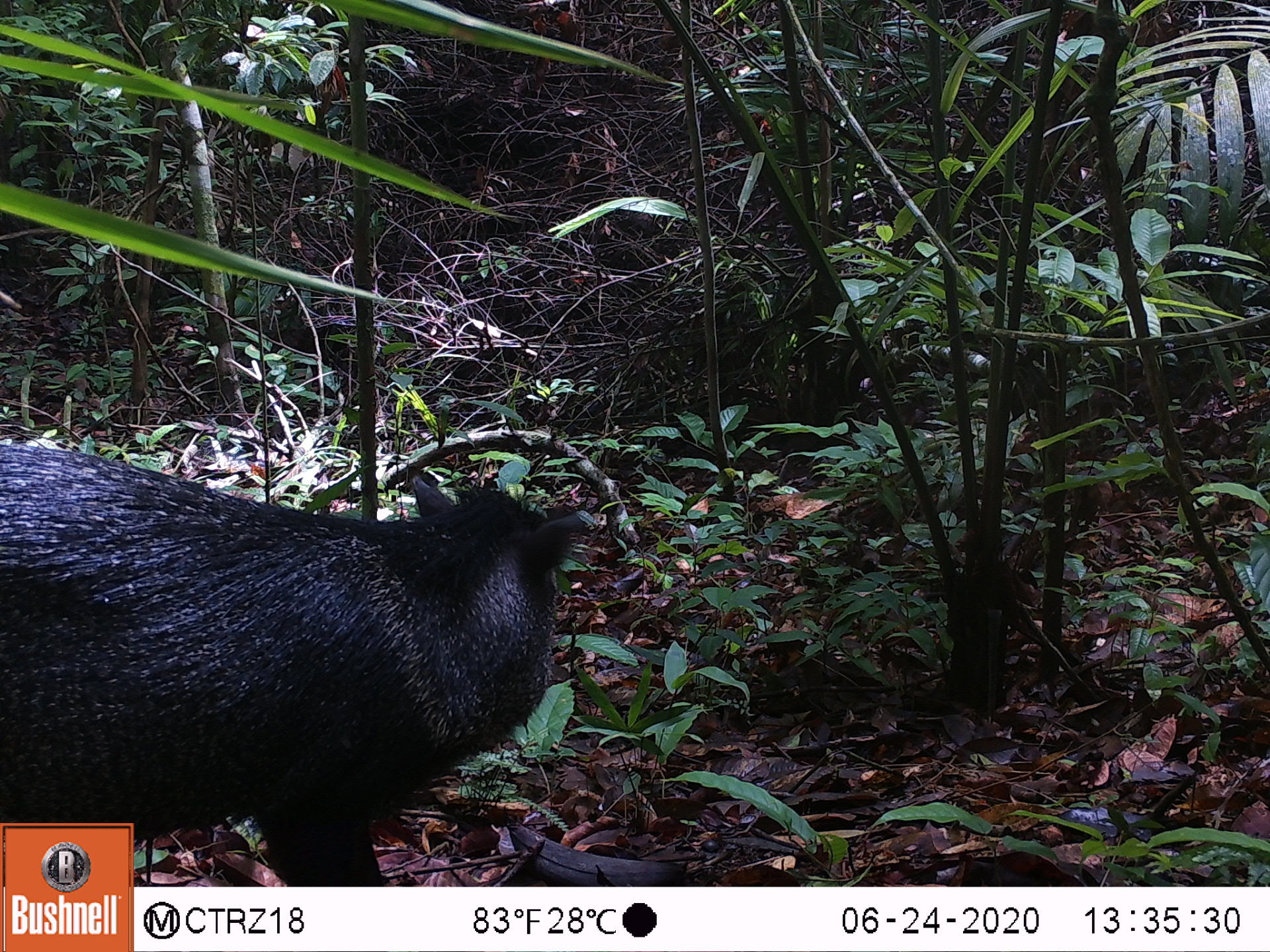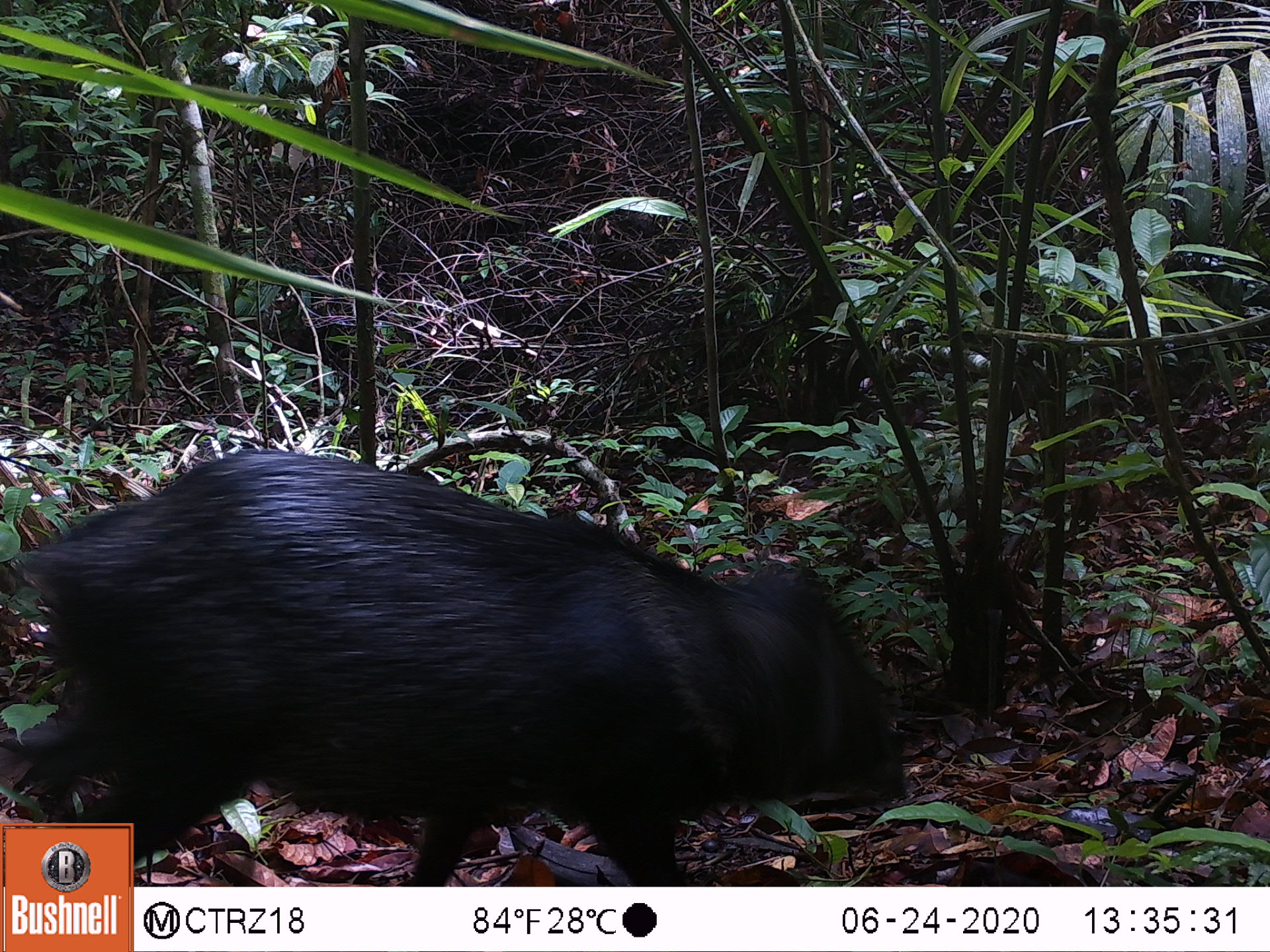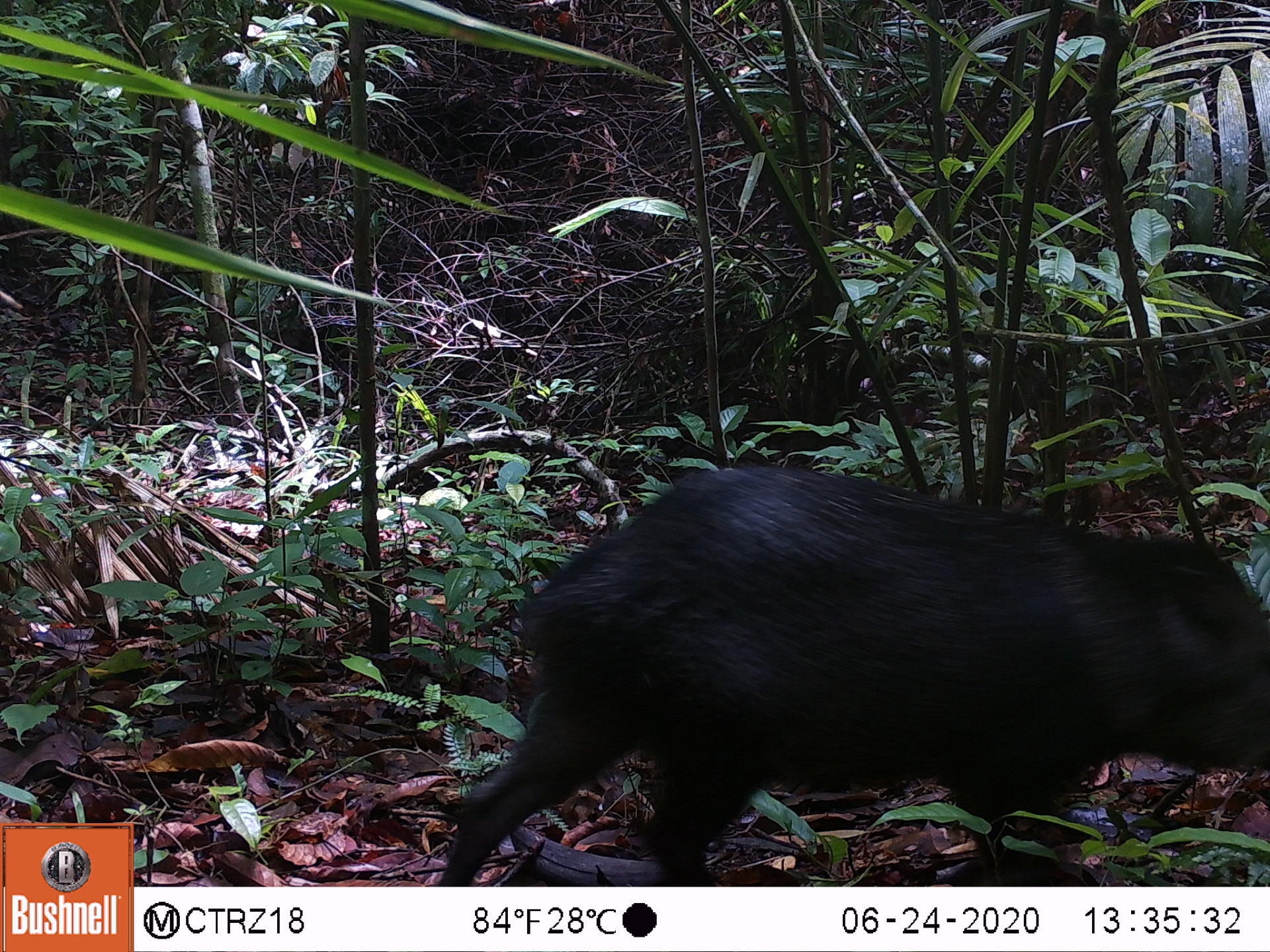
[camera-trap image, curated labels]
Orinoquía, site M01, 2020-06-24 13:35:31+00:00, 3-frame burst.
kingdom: Animalia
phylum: Chordata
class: Mammalia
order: Artiodactyla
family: Tayassuidae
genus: Pecari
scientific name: Pecari tajacu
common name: collared peccary